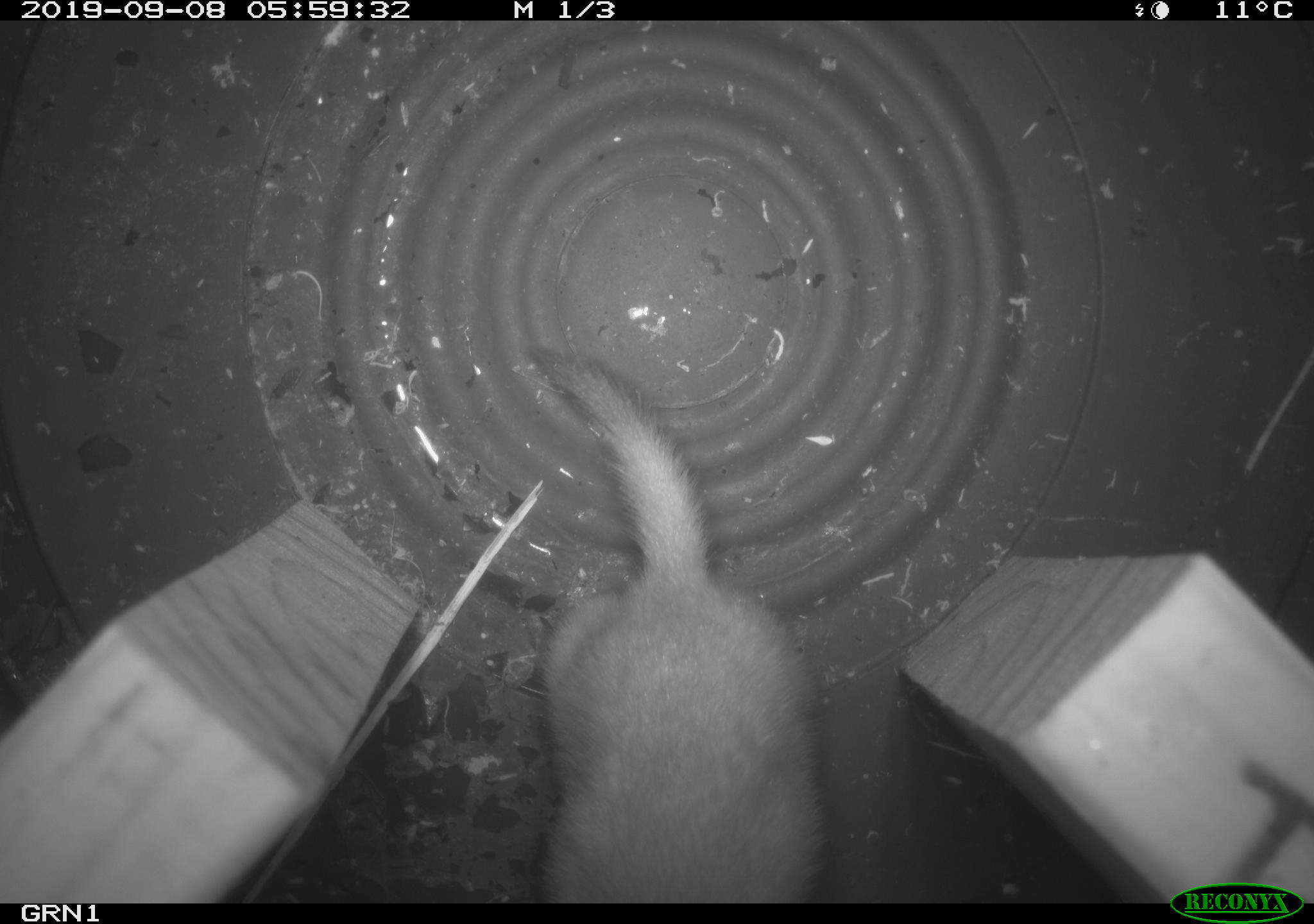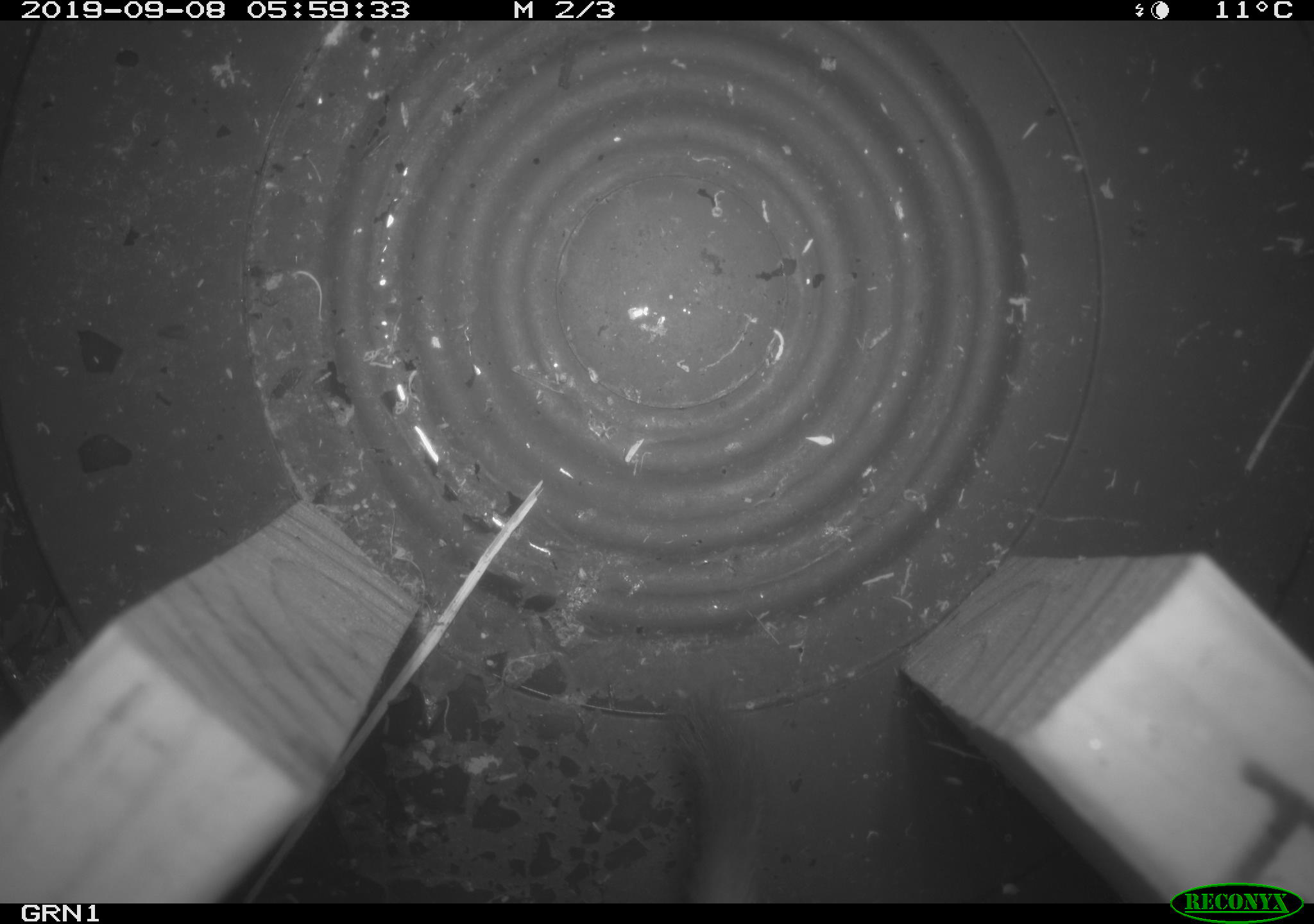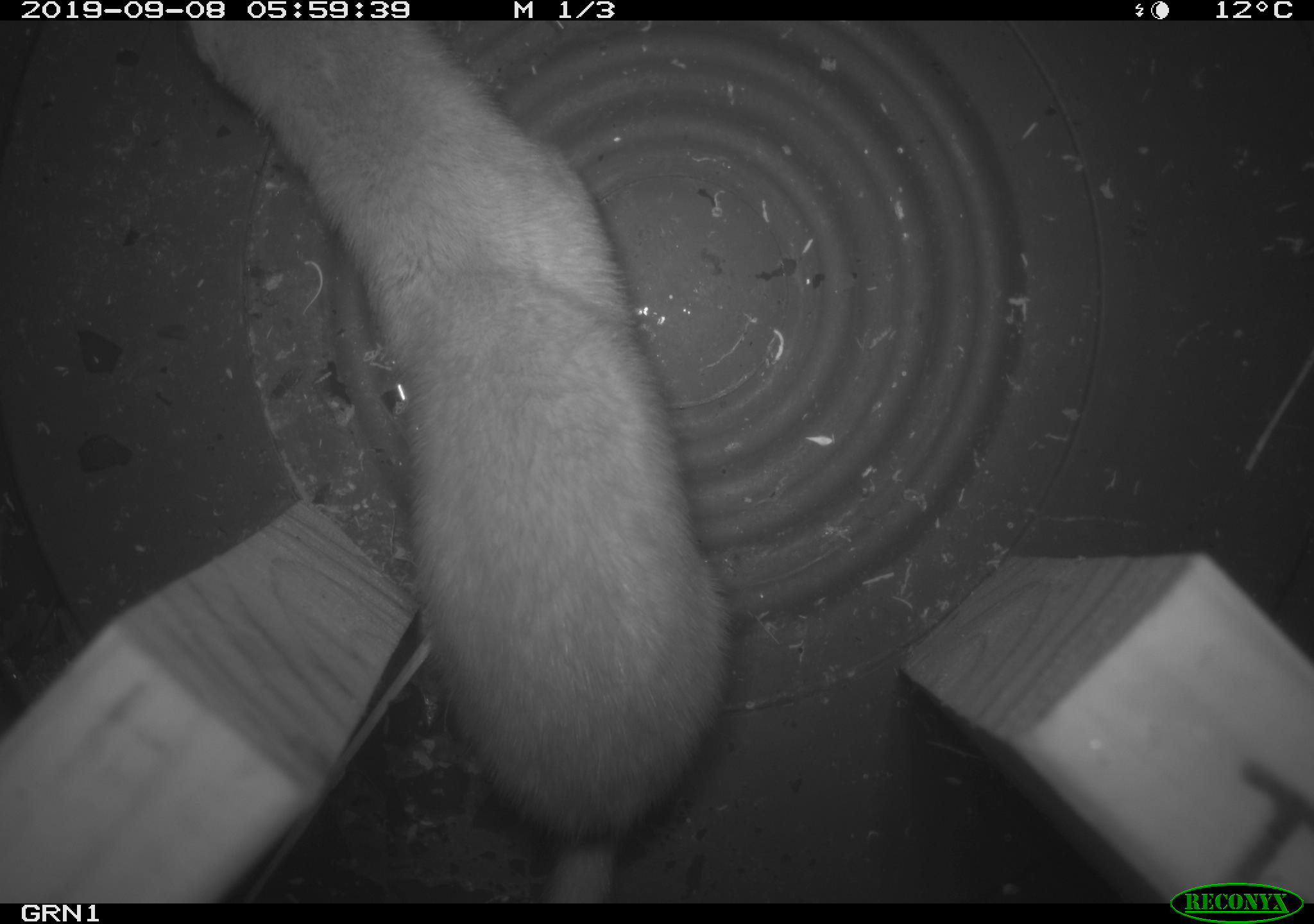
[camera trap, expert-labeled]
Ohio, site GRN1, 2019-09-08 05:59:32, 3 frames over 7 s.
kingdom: Animalia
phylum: Chordata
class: Mammalia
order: Carnivora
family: Mustelidae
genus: Neogale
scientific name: Neogale frenata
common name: long-tailed weasel